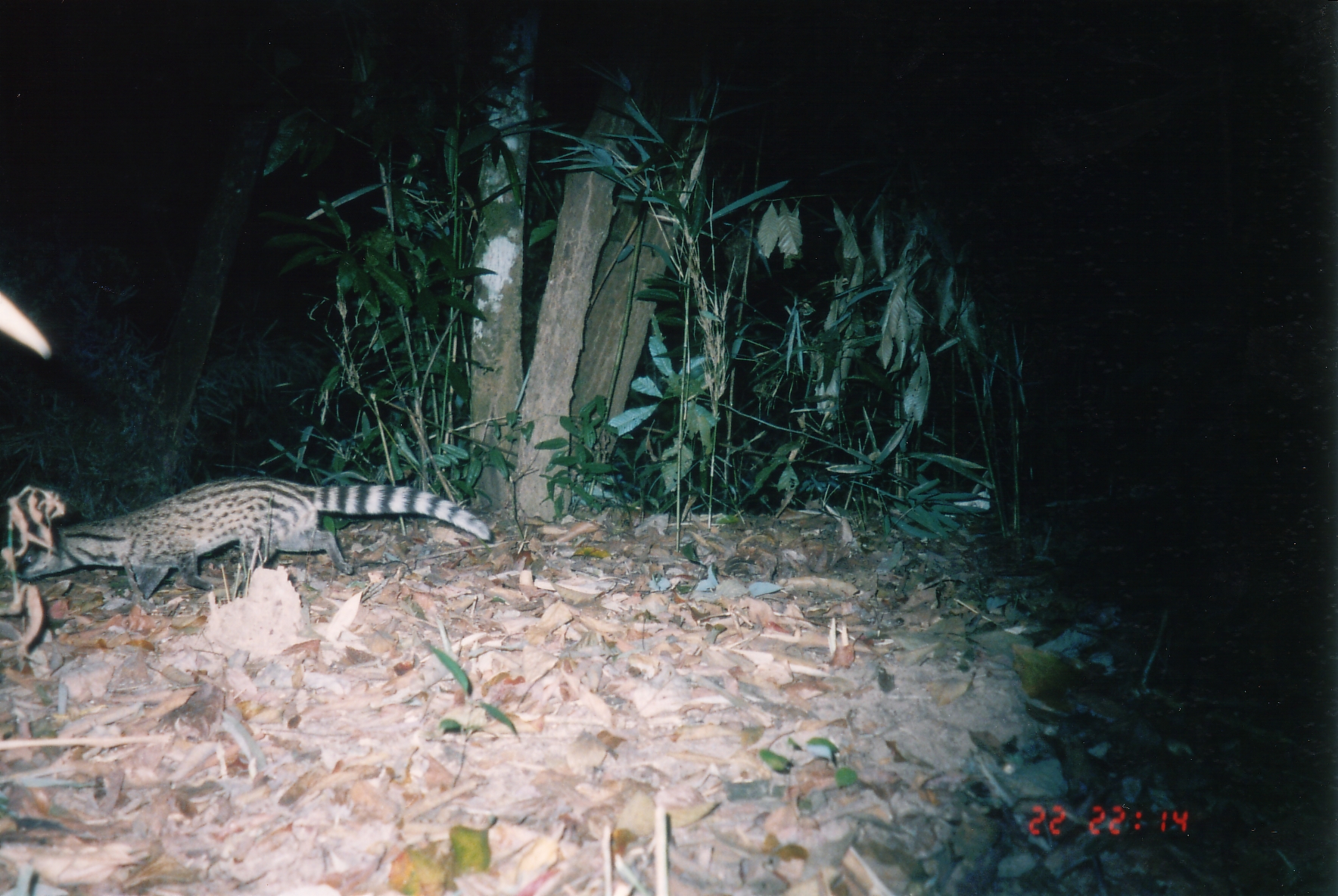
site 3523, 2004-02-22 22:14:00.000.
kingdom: Animalia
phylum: Chordata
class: Mammalia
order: Carnivora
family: Viverridae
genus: Viverricula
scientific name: Viverricula indica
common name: small indian civet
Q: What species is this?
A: Viverricula indica (small indian civet).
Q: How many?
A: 1.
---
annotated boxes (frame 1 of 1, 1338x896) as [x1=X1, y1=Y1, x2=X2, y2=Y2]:
viverricula indica: [x1=14, y1=474, x2=493, y2=603]